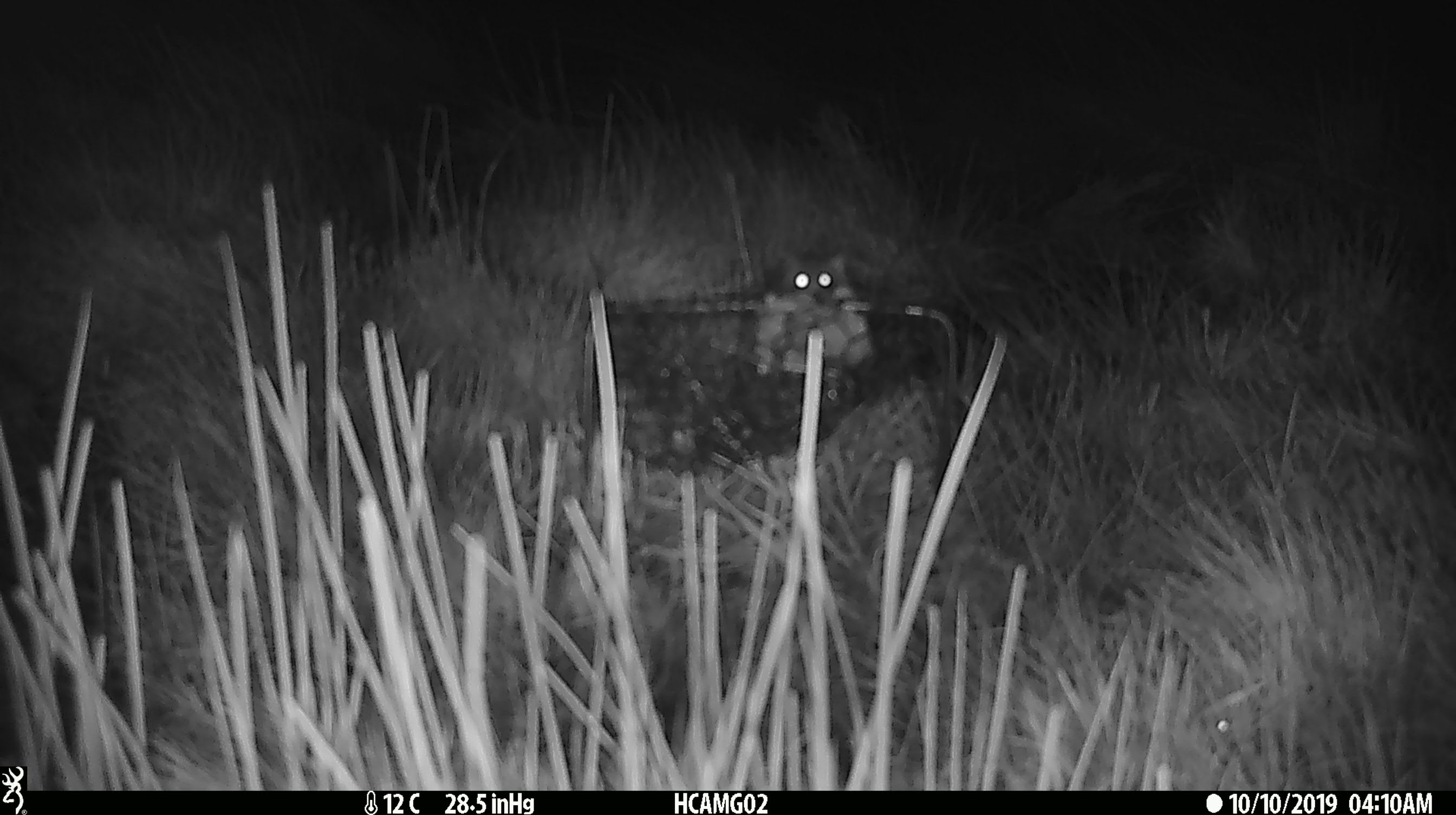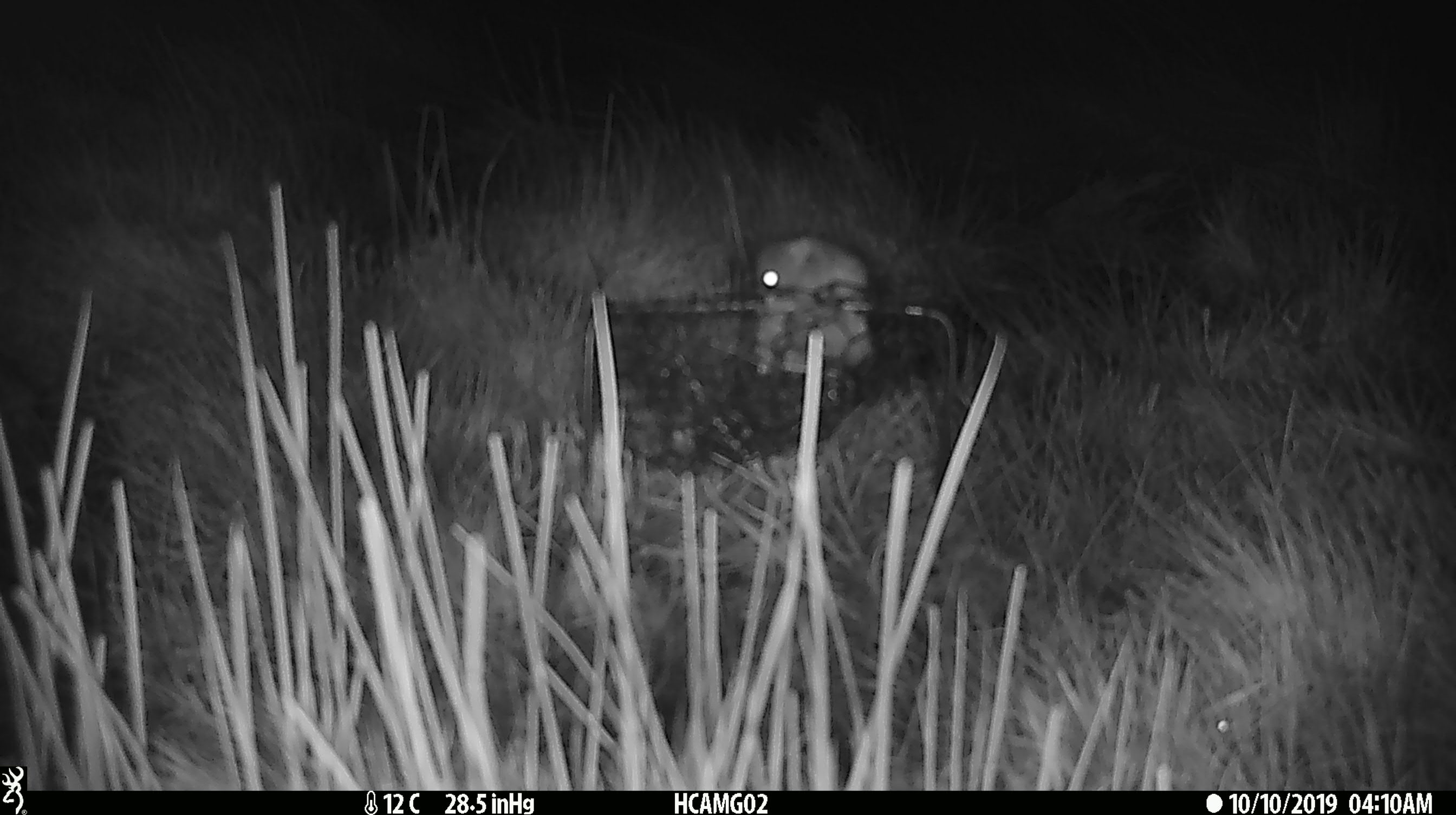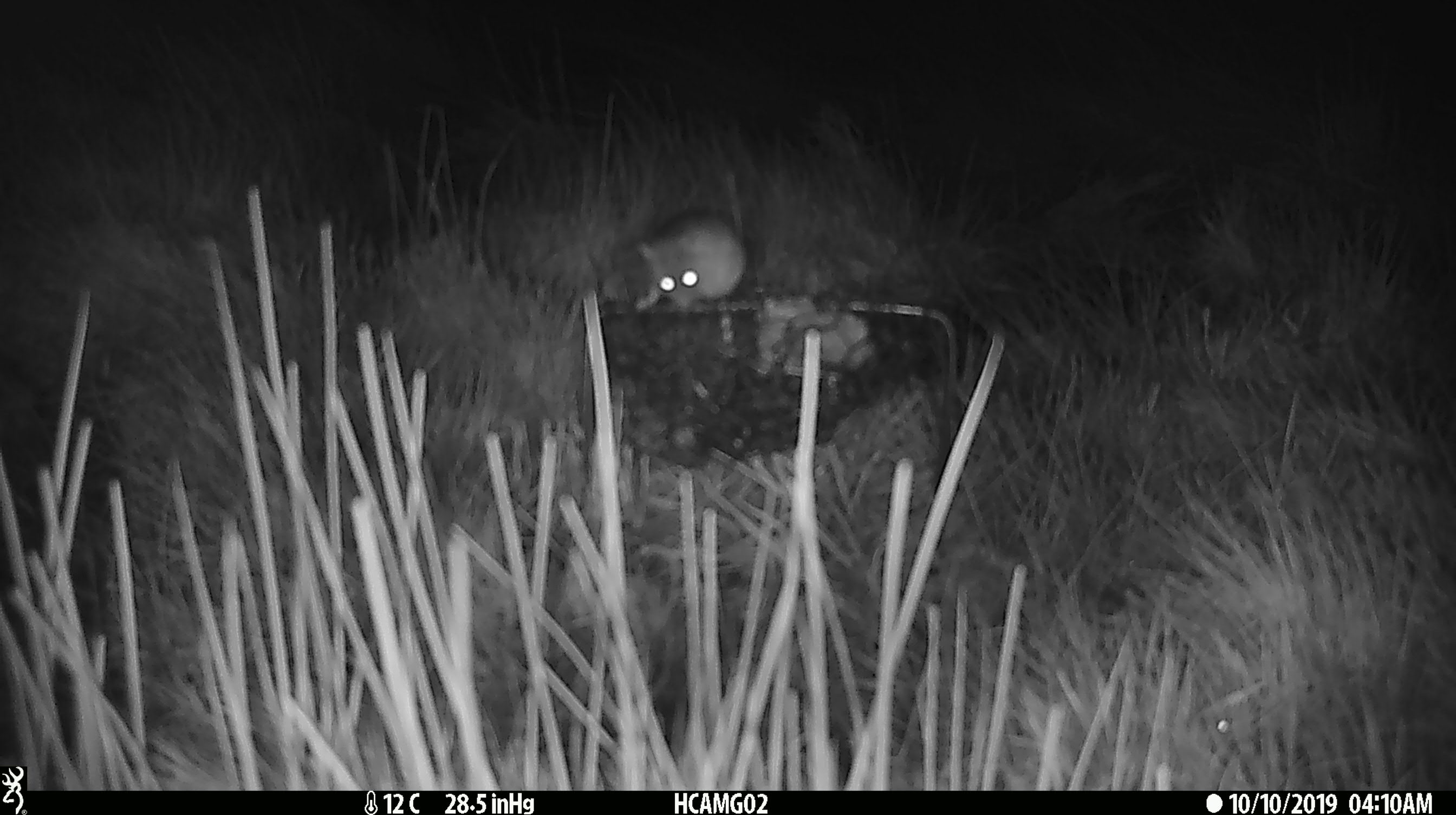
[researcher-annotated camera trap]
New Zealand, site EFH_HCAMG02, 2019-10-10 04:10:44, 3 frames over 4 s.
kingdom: Animalia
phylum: Chordata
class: Mammalia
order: Rodentia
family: Muridae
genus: Mus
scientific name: Mus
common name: mouse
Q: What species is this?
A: Mouse (Mus).